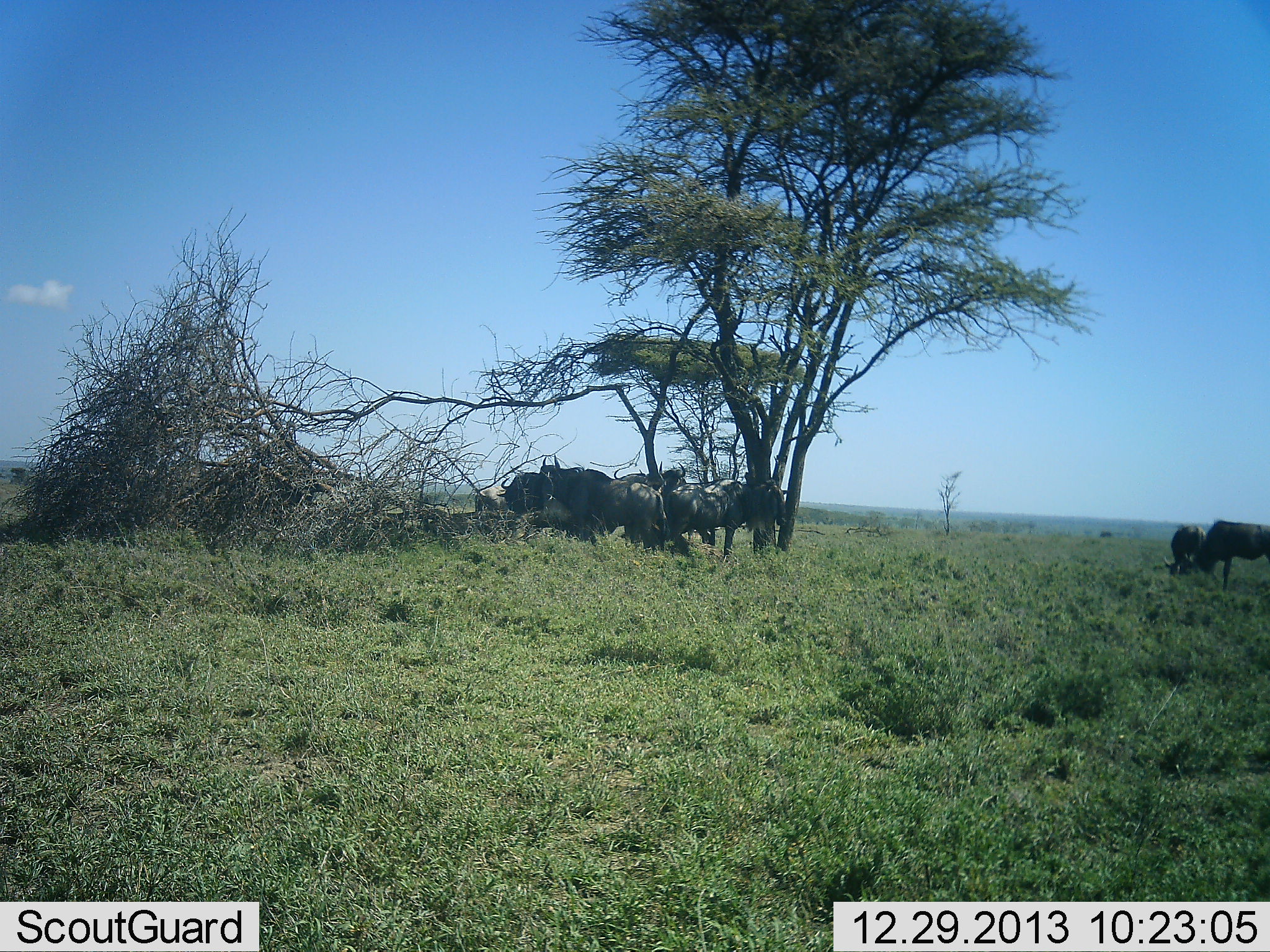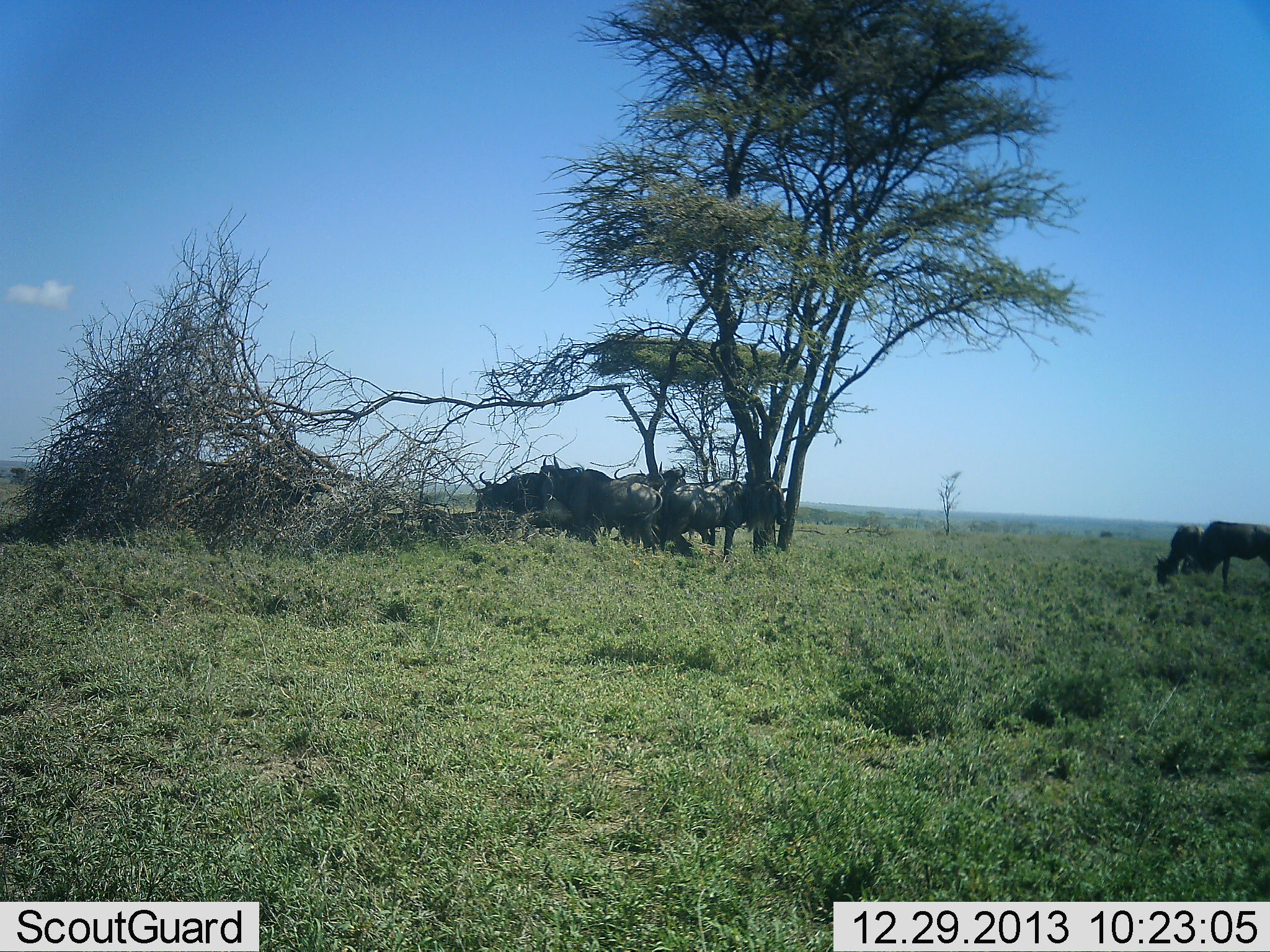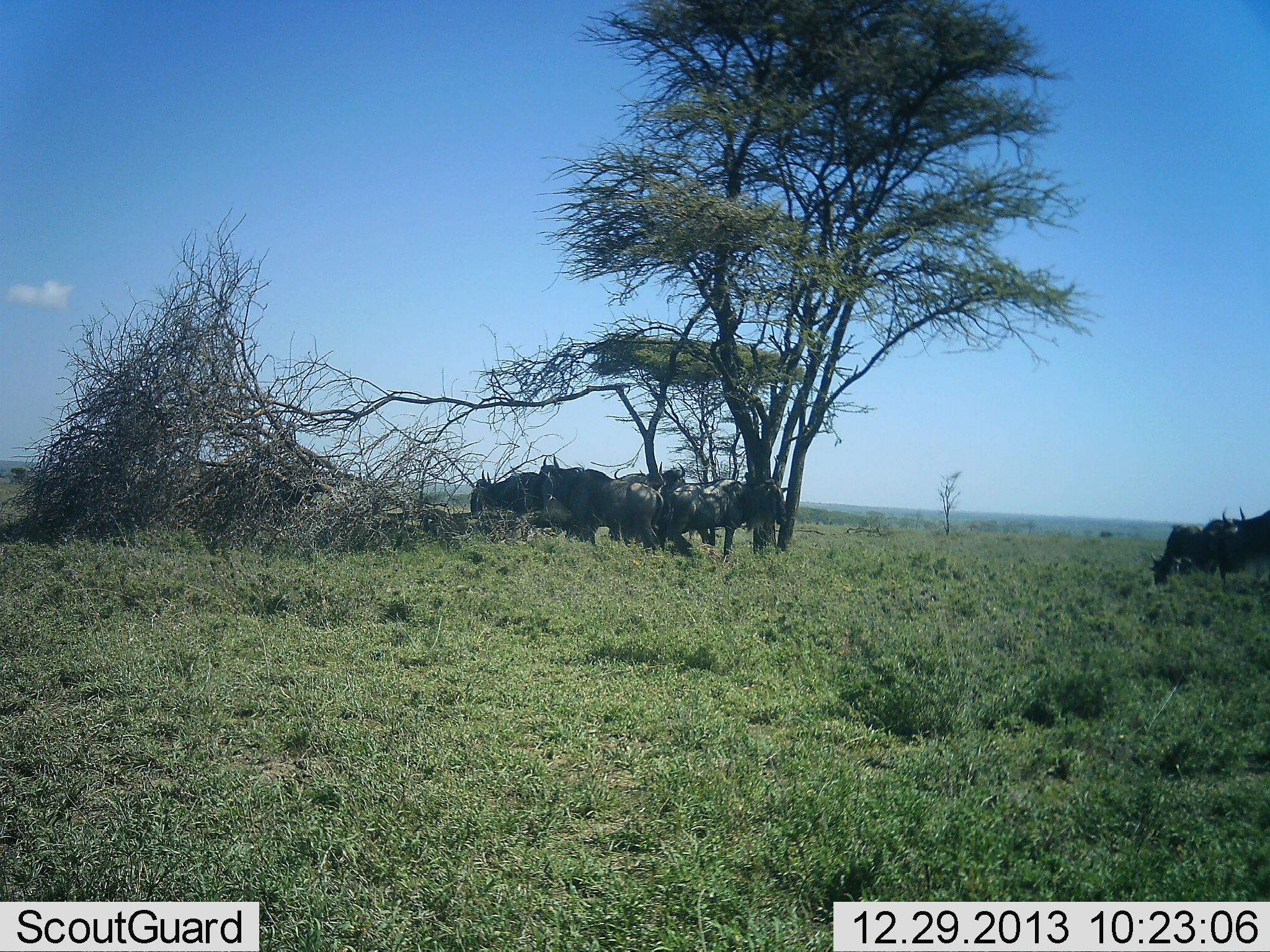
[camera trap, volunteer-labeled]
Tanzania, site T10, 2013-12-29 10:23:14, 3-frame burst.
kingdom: Animalia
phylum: Chordata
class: Mammalia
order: Artiodactyla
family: Bovidae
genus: Connochaetes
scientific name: Connochaetes taurinus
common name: blue wildebeest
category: wildebeest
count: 9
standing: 90%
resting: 0%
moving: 20%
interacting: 30%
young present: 0%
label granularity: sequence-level